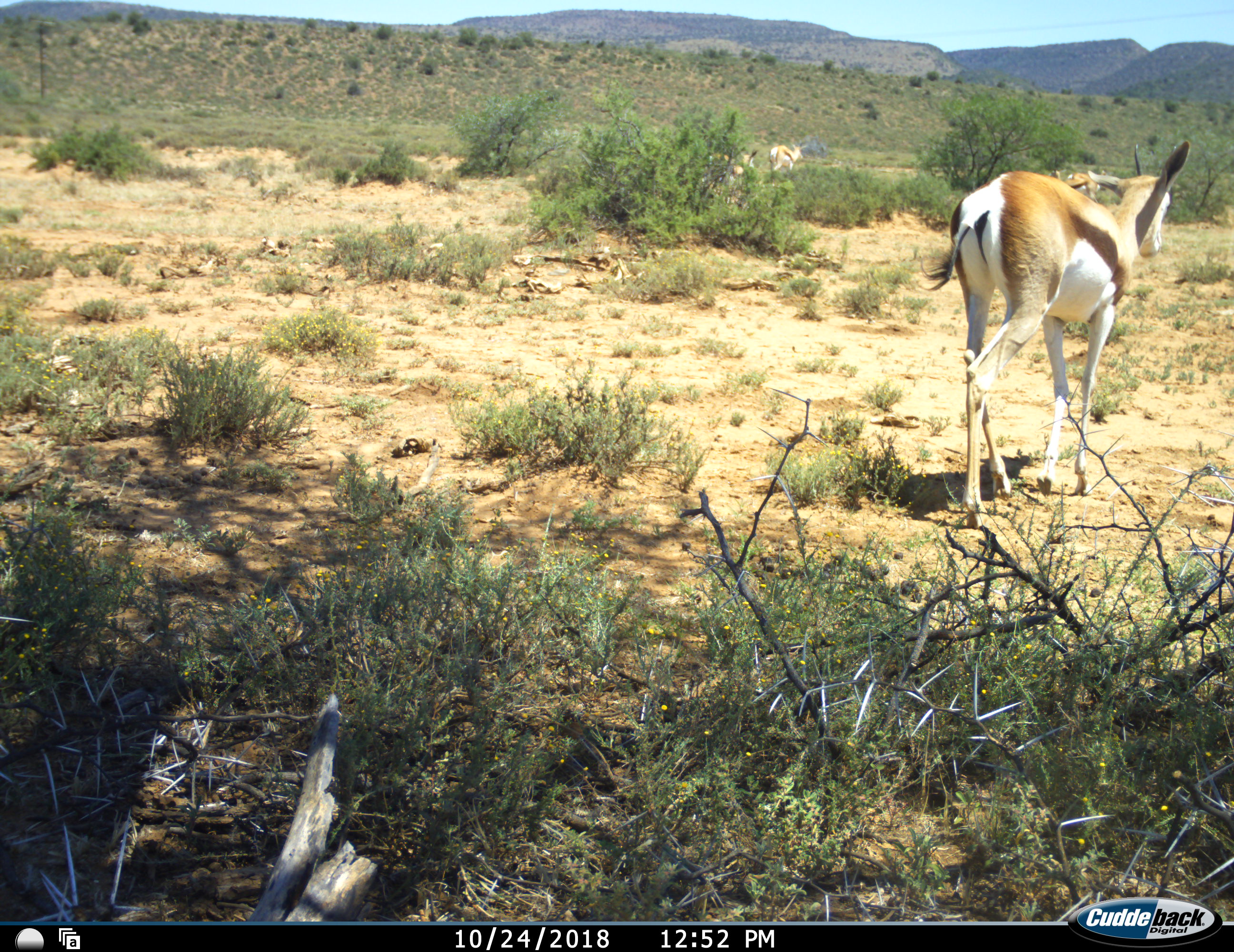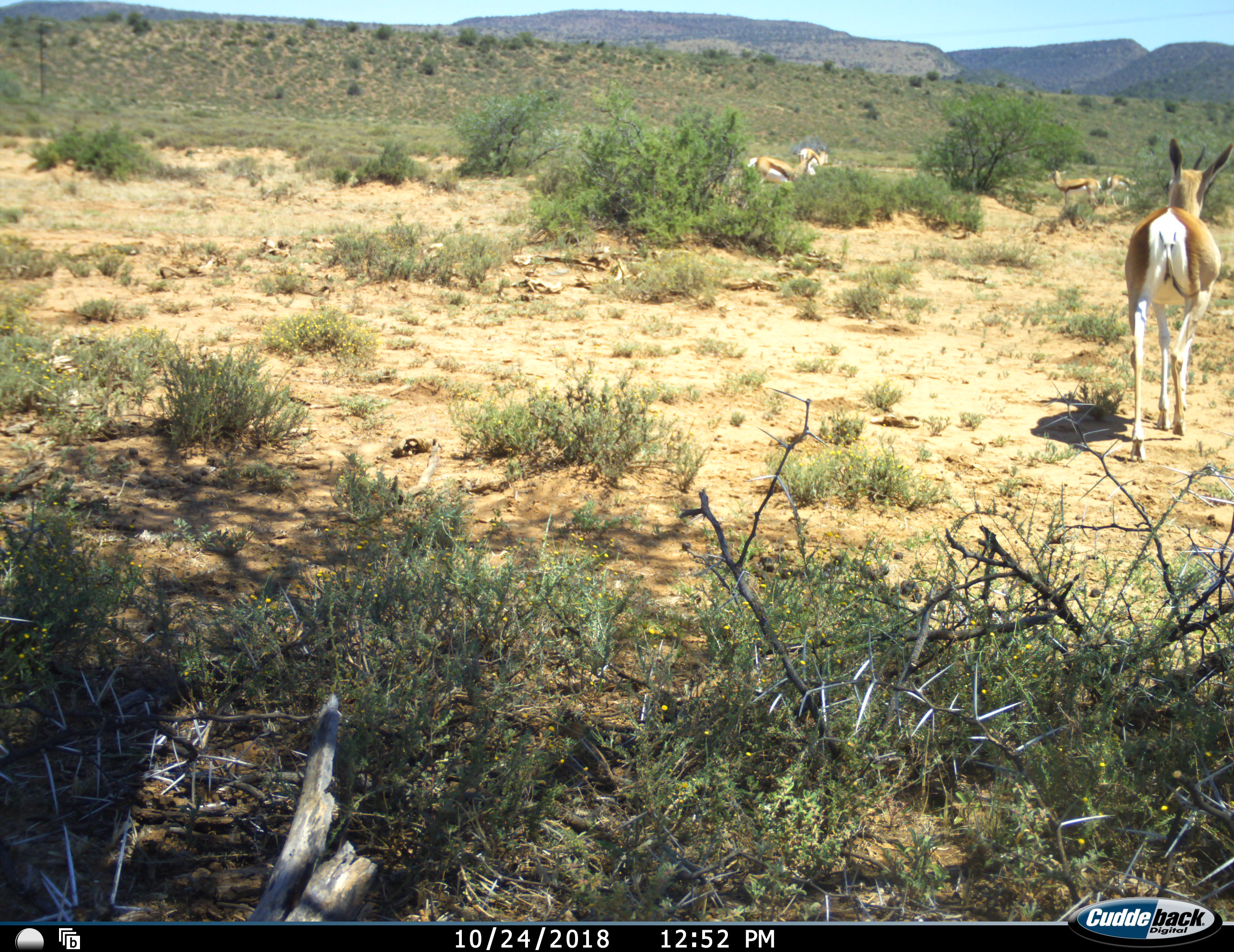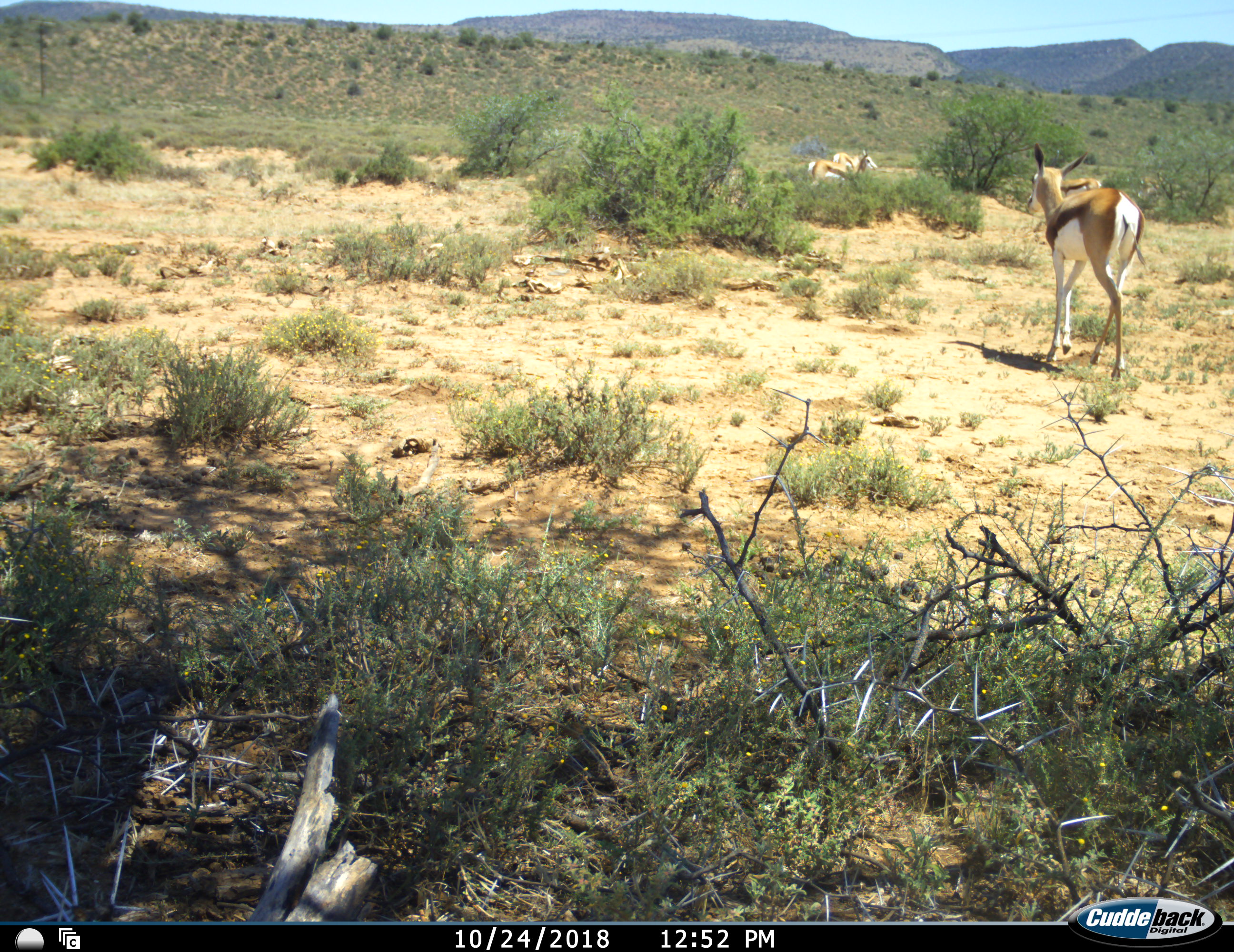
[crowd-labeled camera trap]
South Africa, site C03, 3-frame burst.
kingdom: Animalia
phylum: Chordata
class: Mammalia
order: Artiodactyla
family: Bovidae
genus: Antidorcas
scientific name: Antidorcas marsupialis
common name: springbok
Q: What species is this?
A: Springbok (Antidorcas marsupialis).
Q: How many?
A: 5.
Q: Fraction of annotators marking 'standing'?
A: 62%.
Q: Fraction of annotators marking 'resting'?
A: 0%.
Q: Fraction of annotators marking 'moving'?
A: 100%.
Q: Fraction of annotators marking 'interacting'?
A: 0%.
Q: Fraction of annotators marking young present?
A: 0%.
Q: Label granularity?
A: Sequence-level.